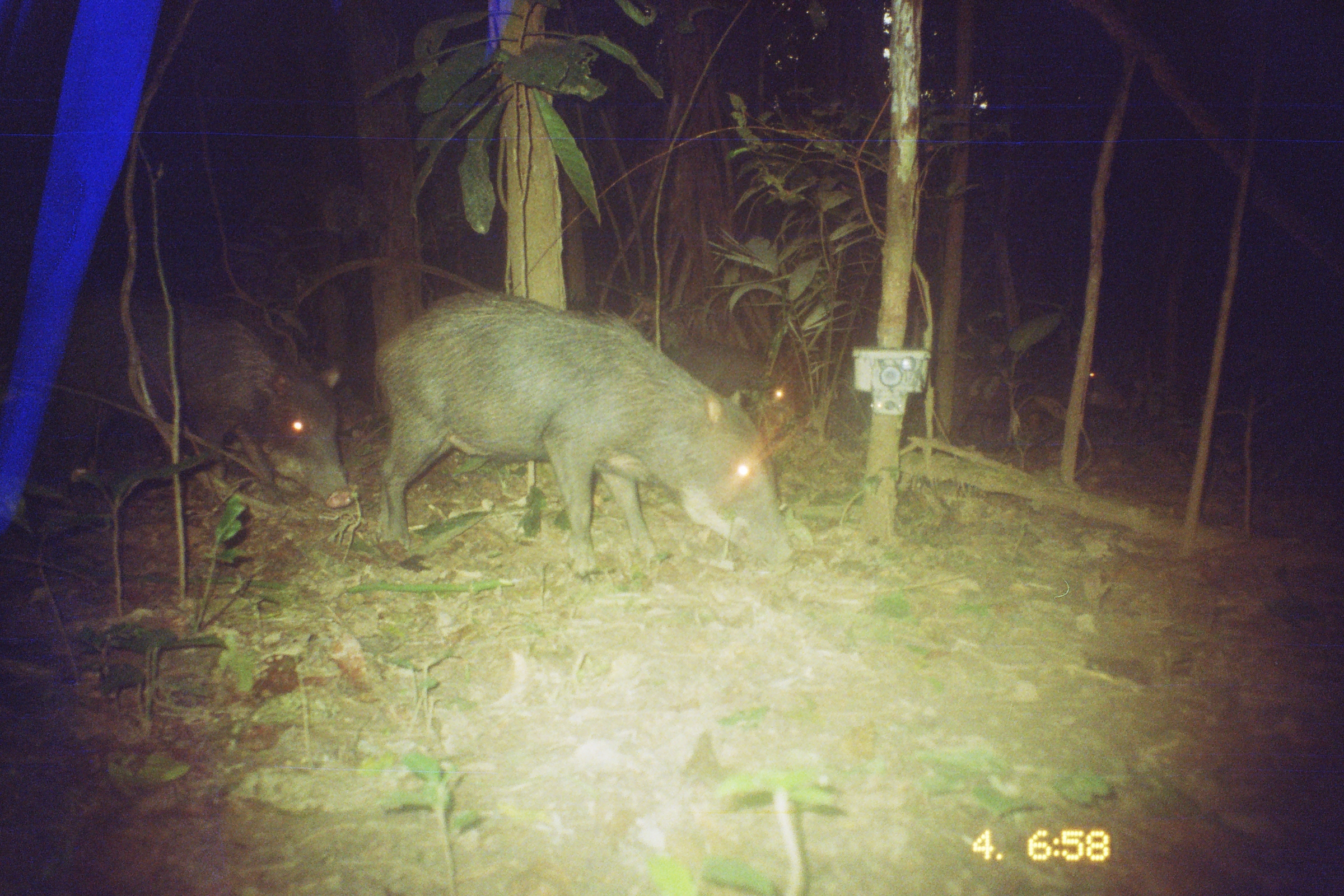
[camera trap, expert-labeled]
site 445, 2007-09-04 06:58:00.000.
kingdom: Animalia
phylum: Chordata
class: Mammalia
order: Artiodactyla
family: Tayassuidae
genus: Tayassu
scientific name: Tayassu pecari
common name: white-lipped peccary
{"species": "Tayassu pecari (white-lipped peccary)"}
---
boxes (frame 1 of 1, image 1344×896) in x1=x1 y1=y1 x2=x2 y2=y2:
tayassu pecari: x1=371 y1=290 x2=794 y2=581; x1=0 y1=293 x2=354 y2=509; x1=938 y1=340 x2=1130 y2=453; x1=661 y1=334 x2=803 y2=414